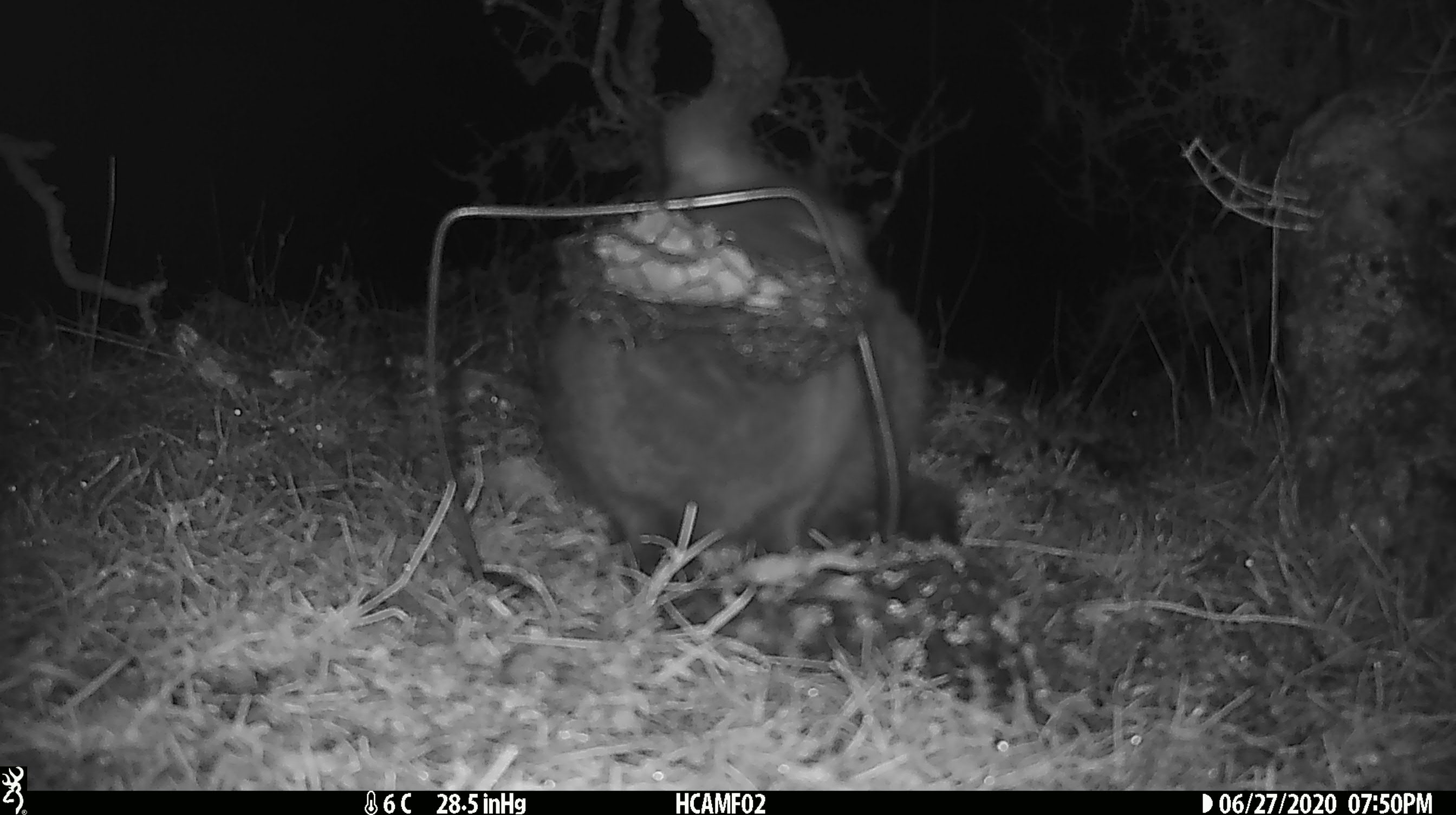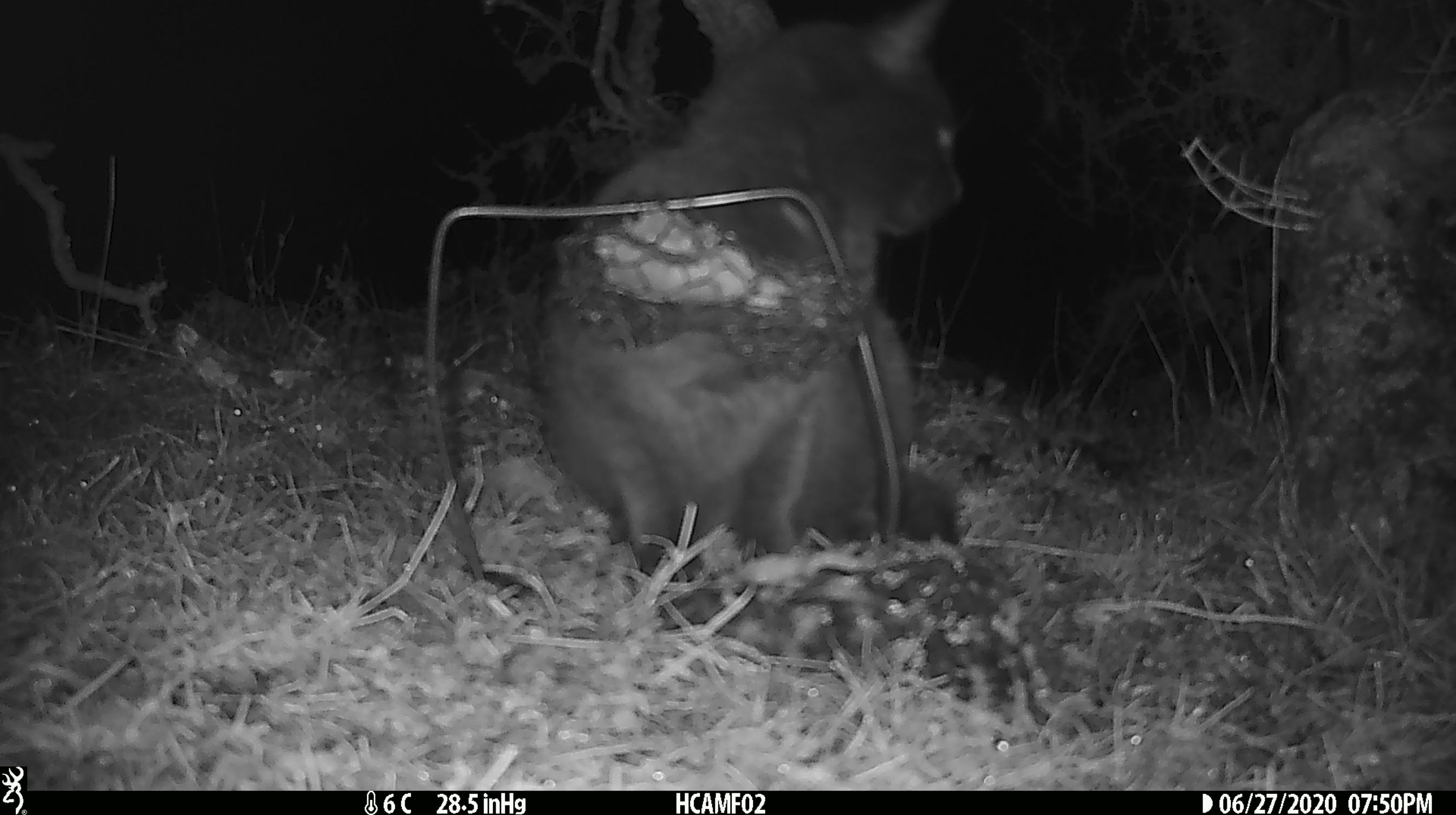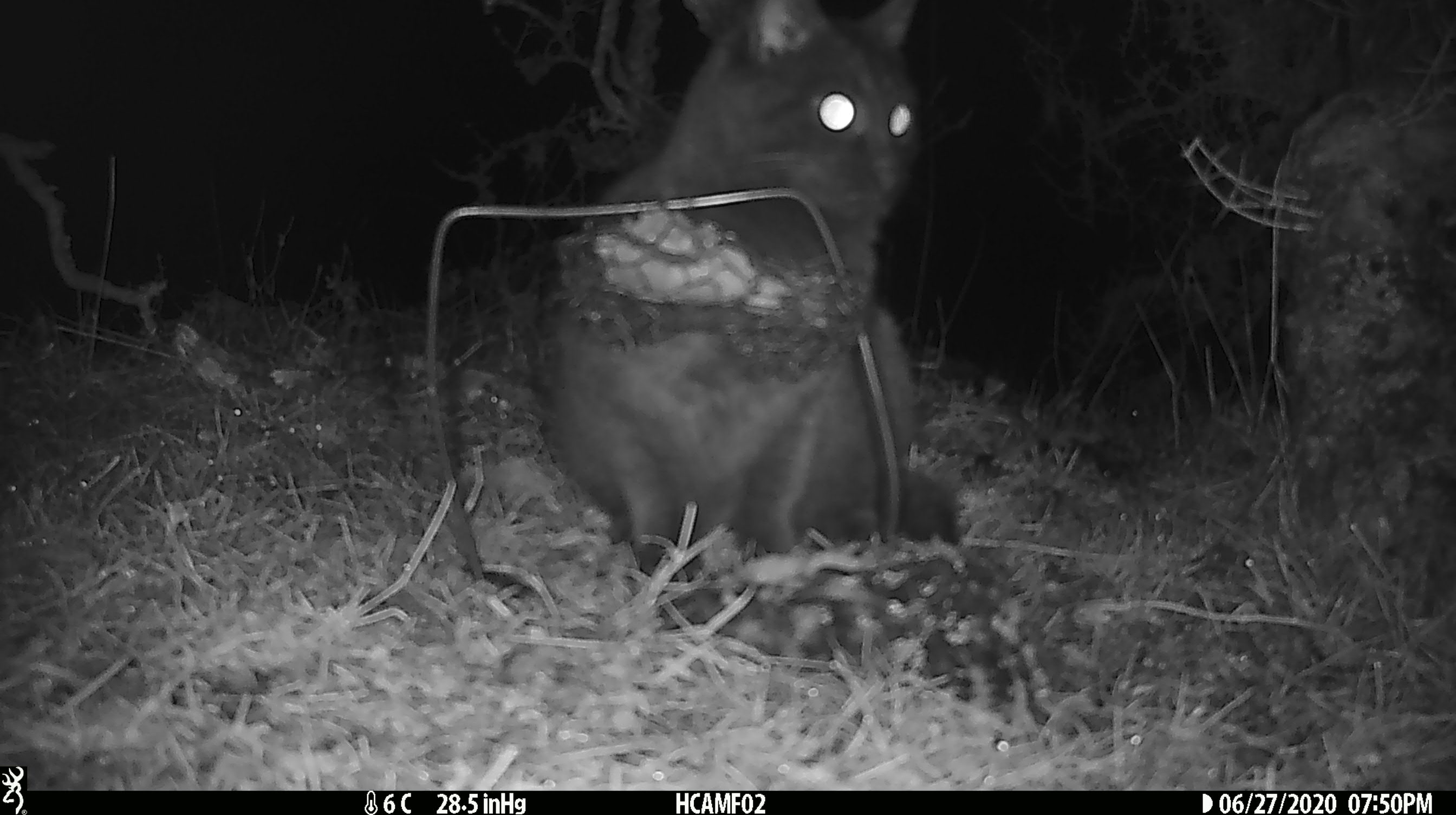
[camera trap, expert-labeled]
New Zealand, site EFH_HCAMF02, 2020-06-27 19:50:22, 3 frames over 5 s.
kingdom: Animalia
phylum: Chordata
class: Mammalia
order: Carnivora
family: Felidae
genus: Felis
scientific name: Felis catus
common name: domestic cat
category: cat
Cat (domestic cat) (Felis catus).